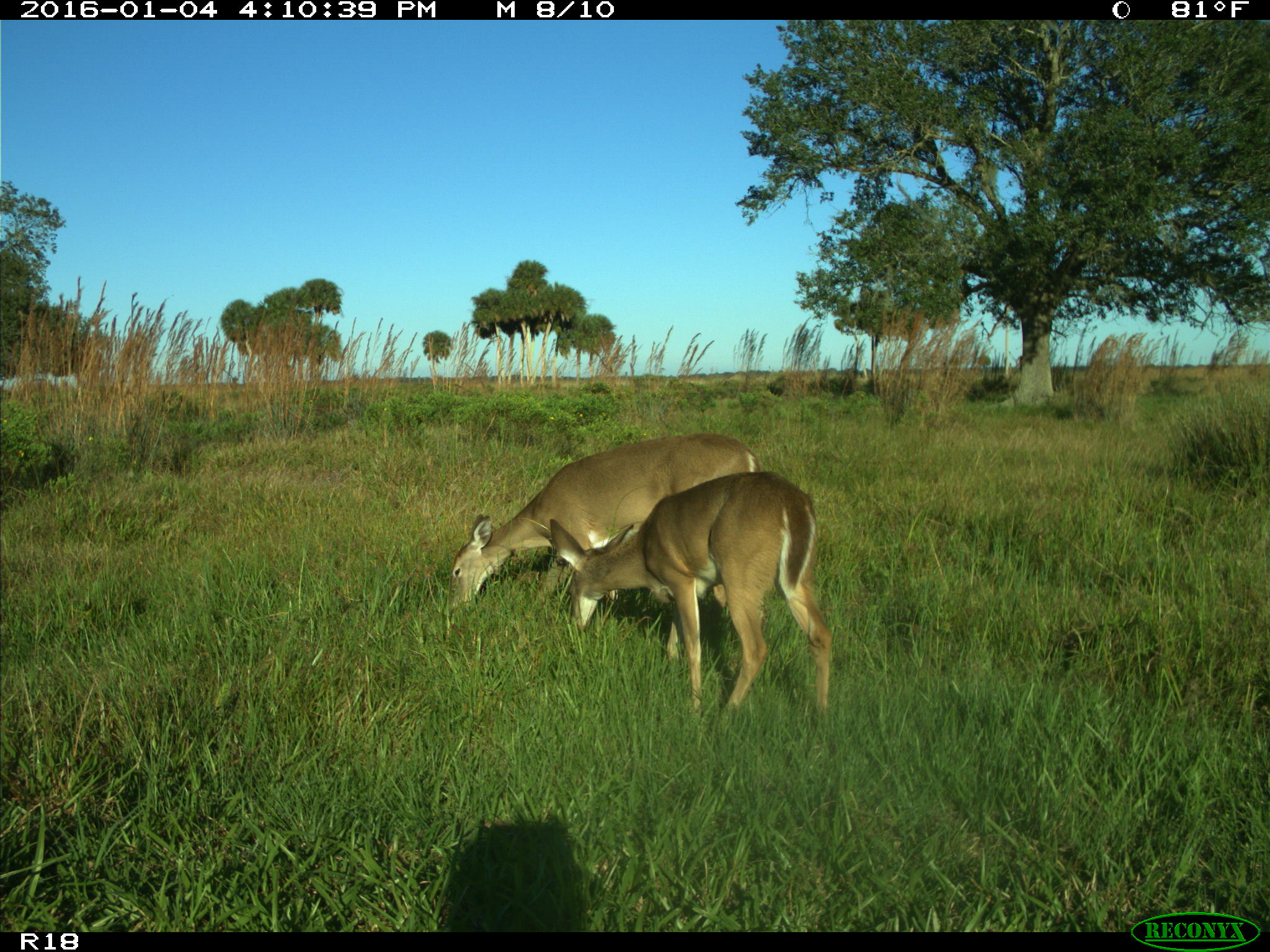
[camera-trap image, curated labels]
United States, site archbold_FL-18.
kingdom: Animalia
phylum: Chordata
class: Mammalia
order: Artiodactyla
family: Cervidae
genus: Odocoileus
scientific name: Odocoileus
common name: deer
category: unidentified deer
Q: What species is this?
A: Unidentified deer (deer) (Odocoileus).